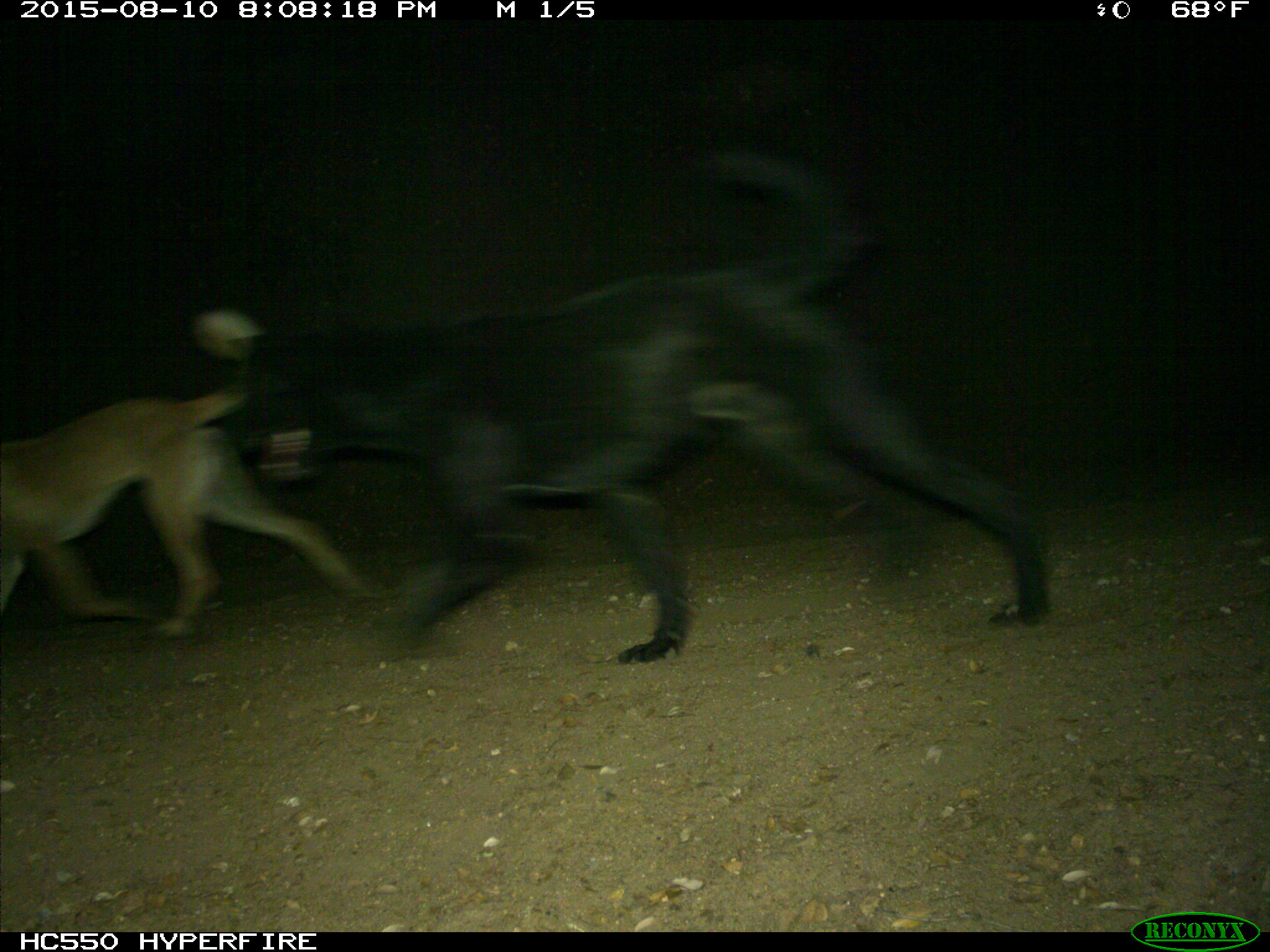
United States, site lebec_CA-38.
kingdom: Animalia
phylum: Chordata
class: Mammalia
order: Carnivora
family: Canidae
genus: Canis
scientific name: Canis familiaris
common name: domestic dog